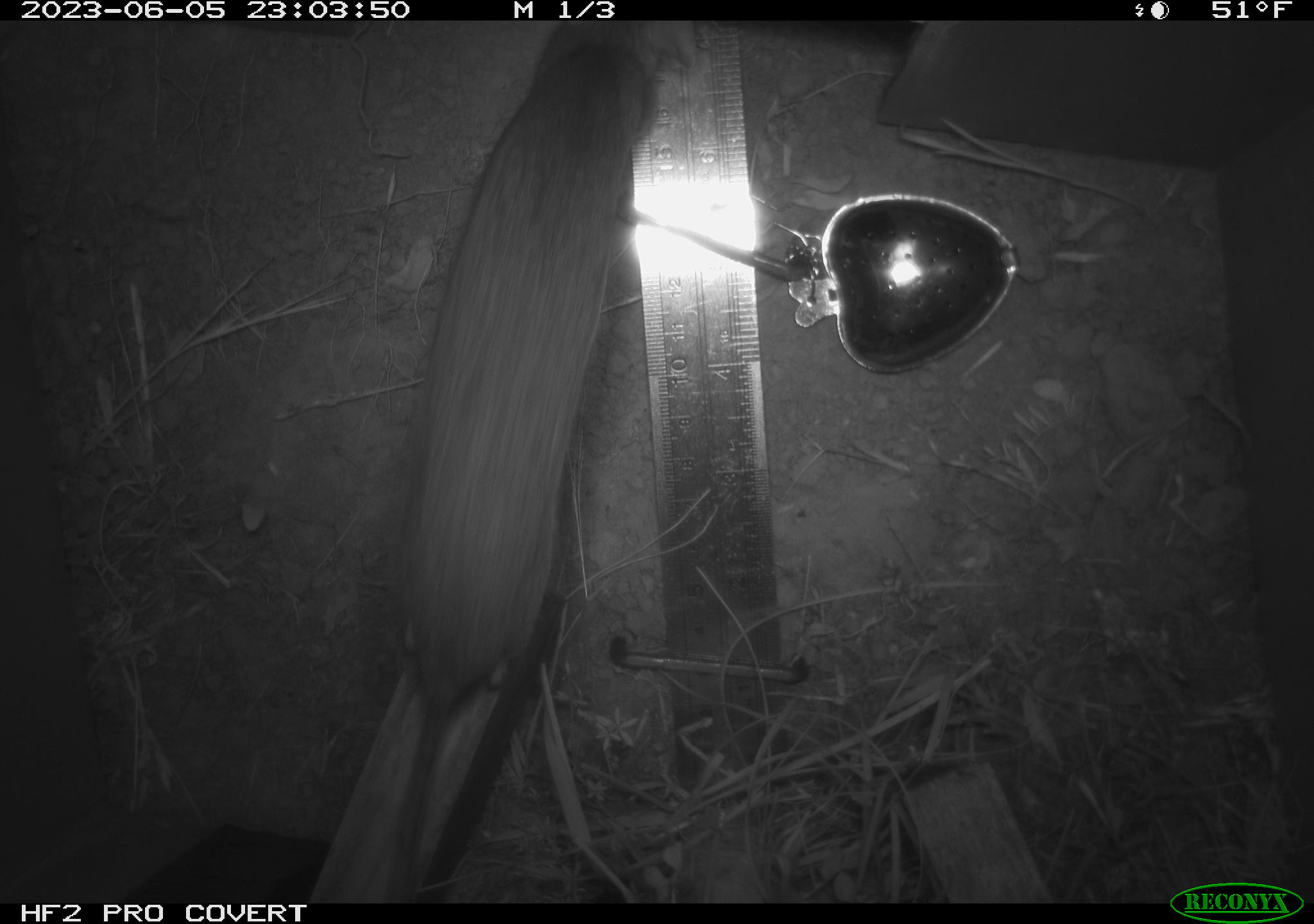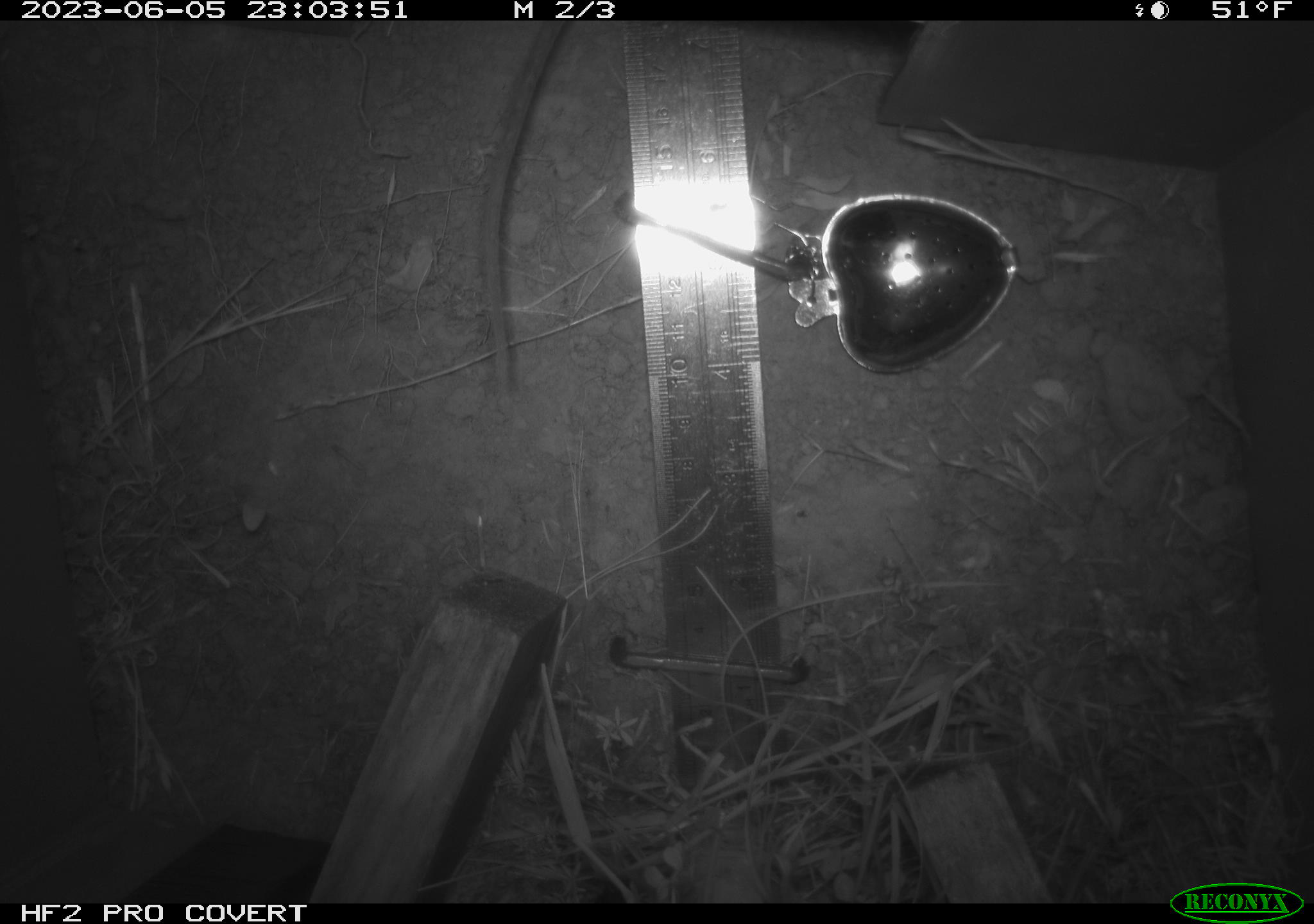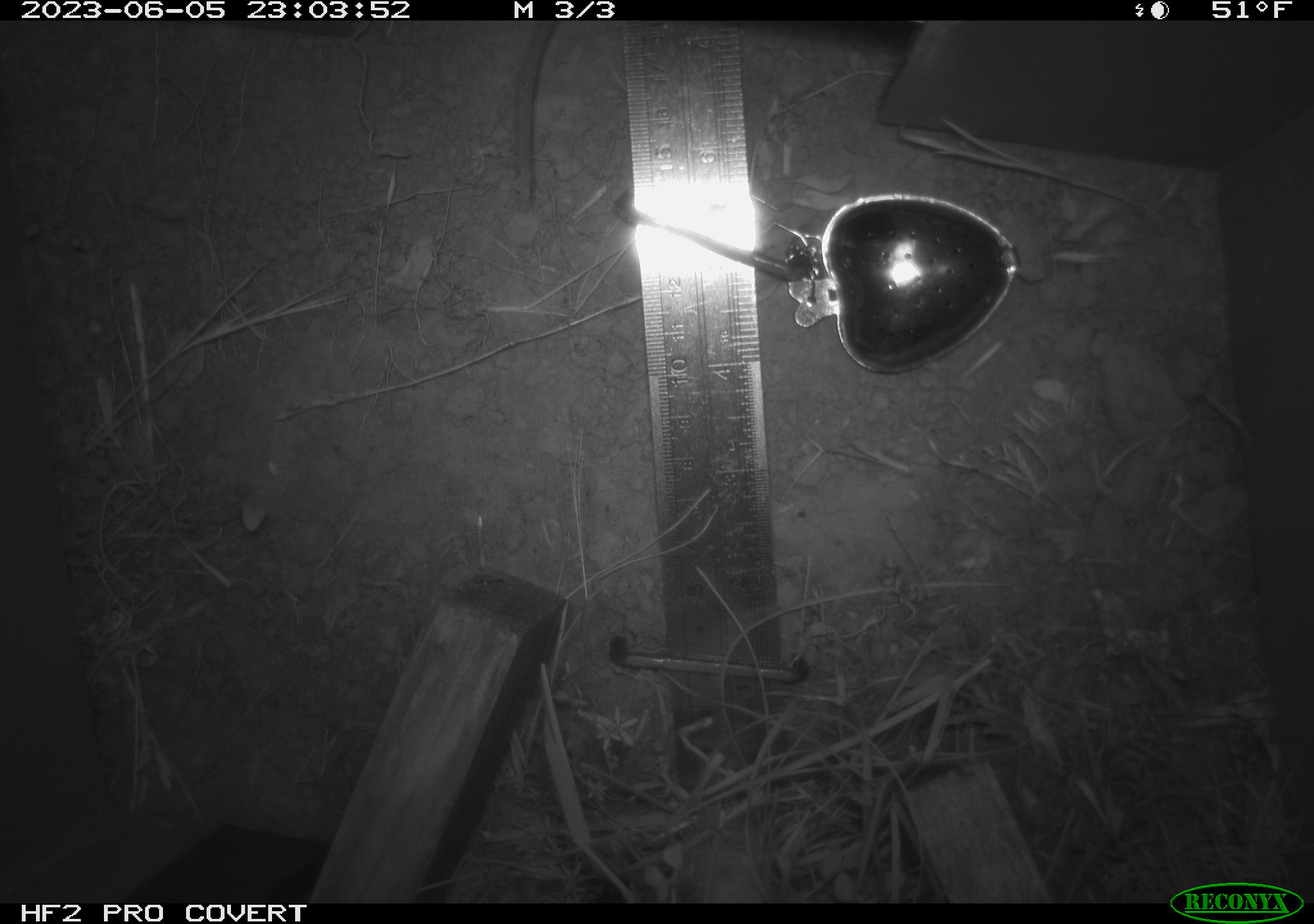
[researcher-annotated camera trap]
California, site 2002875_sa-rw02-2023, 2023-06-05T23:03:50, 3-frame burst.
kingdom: Animalia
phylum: Chordata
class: Mammalia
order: Rodentia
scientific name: Rodentia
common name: mouse species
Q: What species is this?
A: Mouse species (Rodentia).